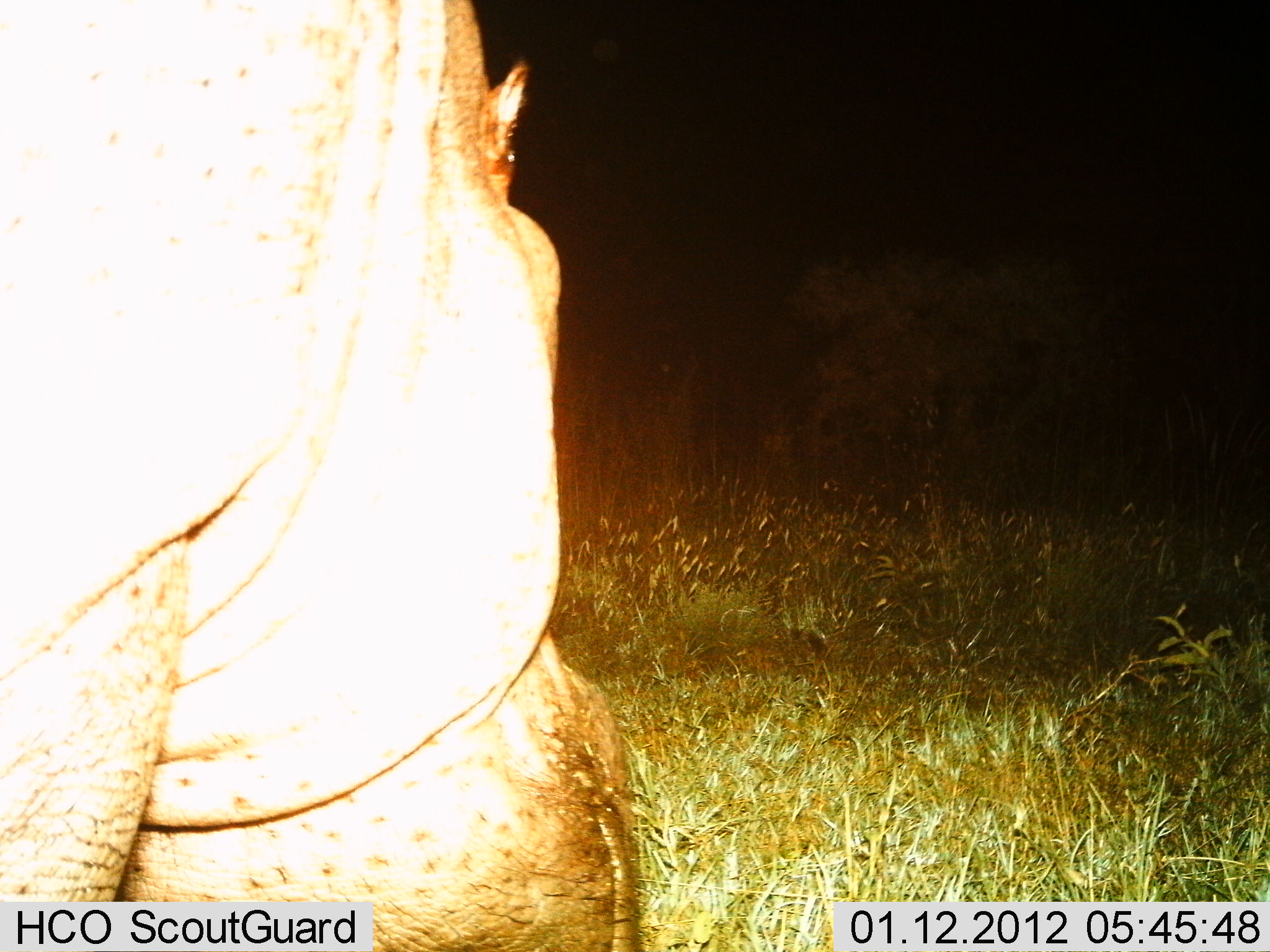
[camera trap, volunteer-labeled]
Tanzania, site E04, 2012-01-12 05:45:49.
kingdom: Animalia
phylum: Chordata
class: Mammalia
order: Artiodactyla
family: Hippopotamidae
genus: Hippopotamus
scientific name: Hippopotamus amphibius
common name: hippopotamus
Hippopotamus (Hippopotamus amphibius), count 1. Behavior (volunteer vote fractions): standing 61%, resting 0%, moving 9%, interacting 4%. Young present (vote fraction): 0%. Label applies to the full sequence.